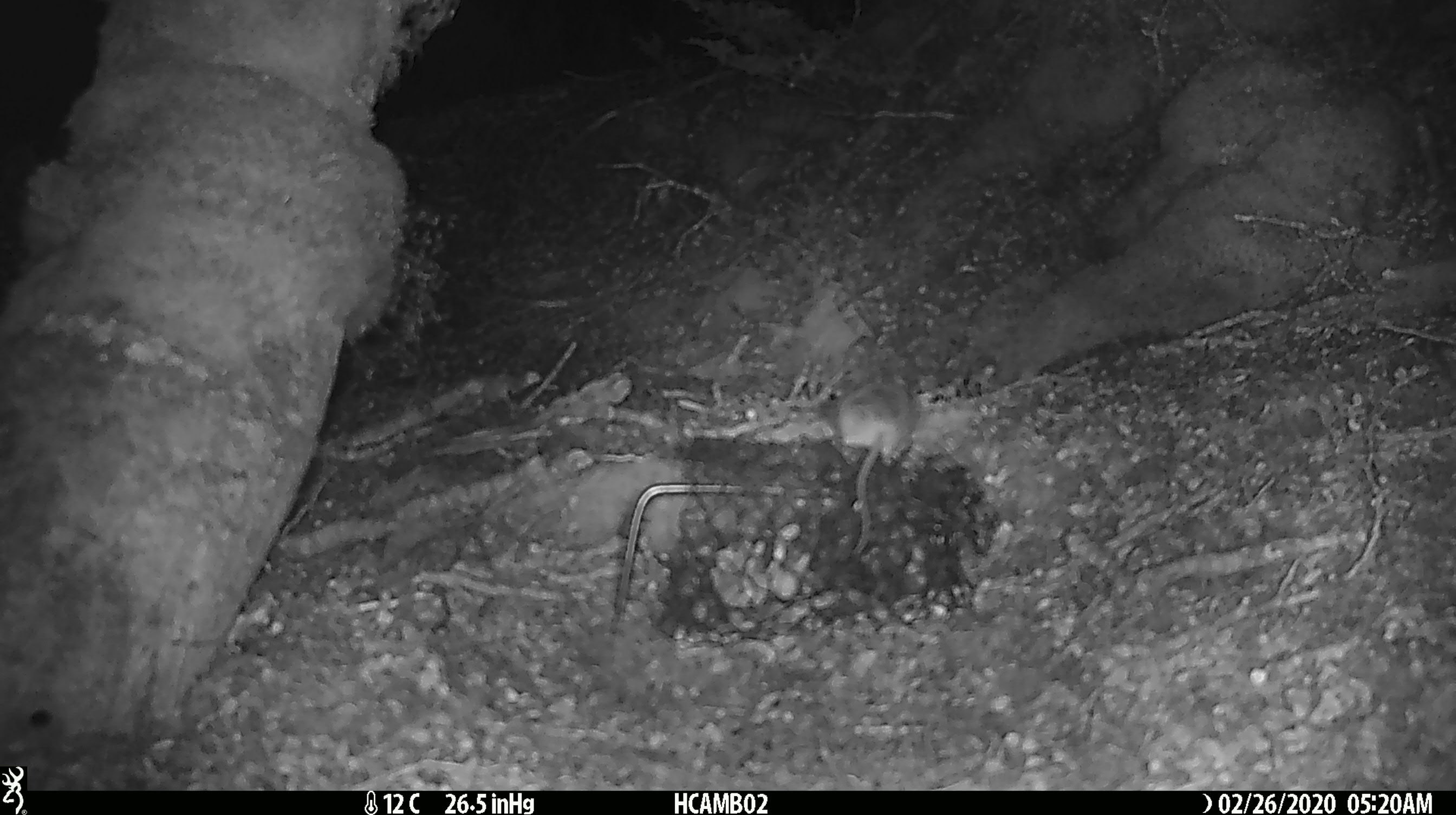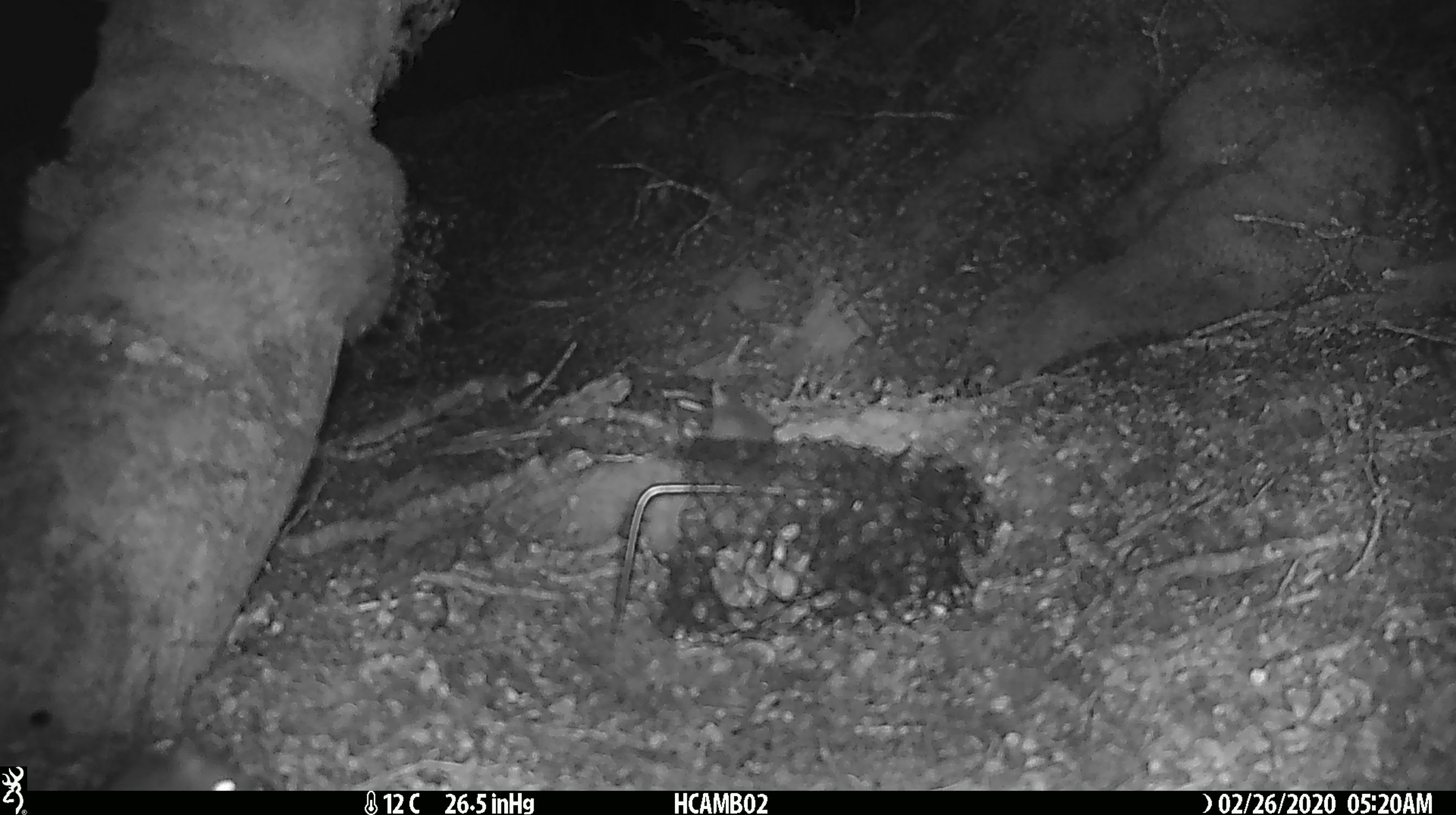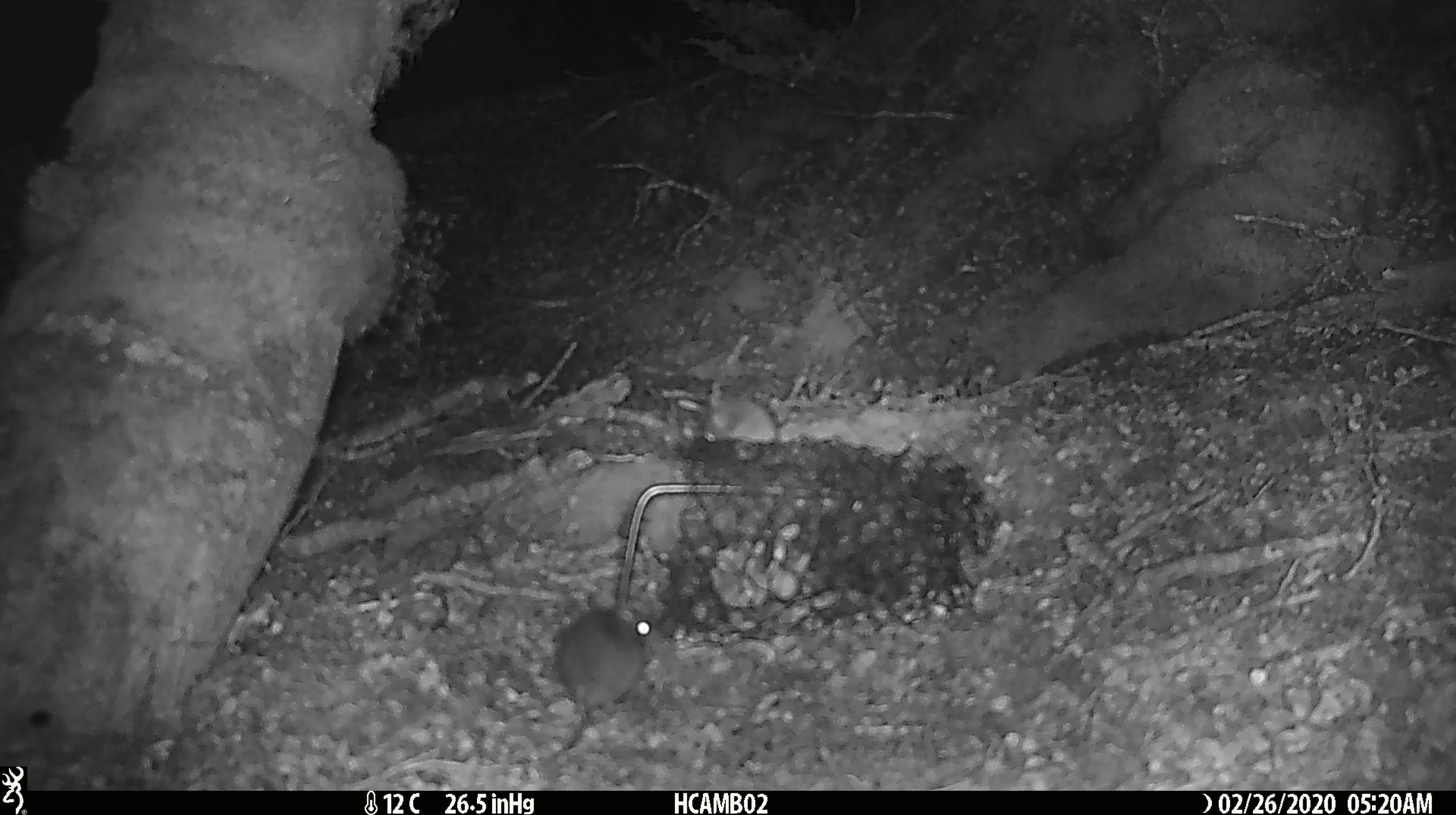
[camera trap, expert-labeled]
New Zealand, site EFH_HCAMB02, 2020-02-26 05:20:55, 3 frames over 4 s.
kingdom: Animalia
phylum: Chordata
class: Mammalia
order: Rodentia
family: Muridae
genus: Mus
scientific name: Mus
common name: mouse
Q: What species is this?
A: Mouse (Mus).